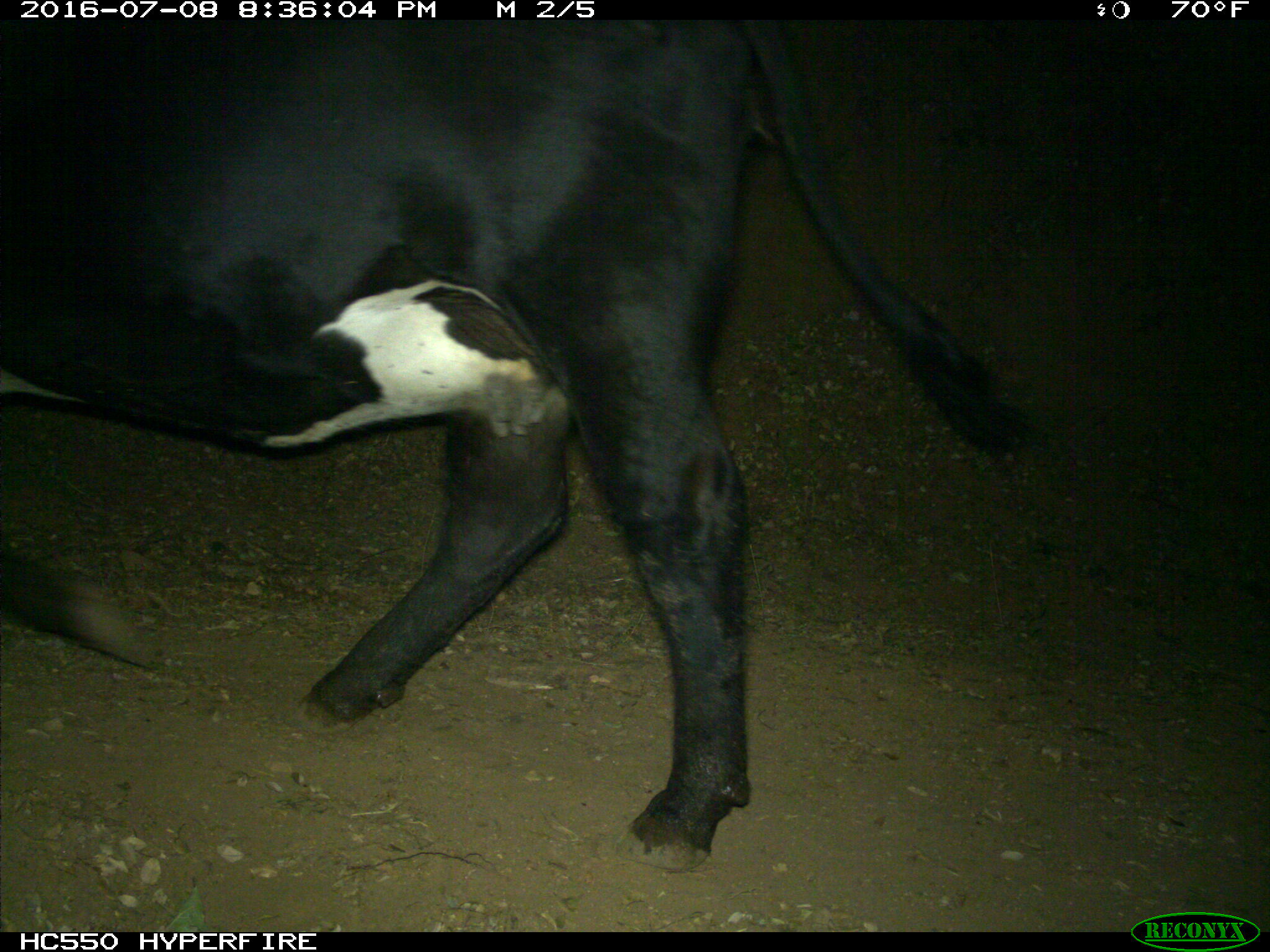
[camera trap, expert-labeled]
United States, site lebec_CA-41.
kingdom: Animalia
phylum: Chordata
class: Mammalia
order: Artiodactyla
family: Bovidae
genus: Bos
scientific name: Bos taurus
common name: domestic cow